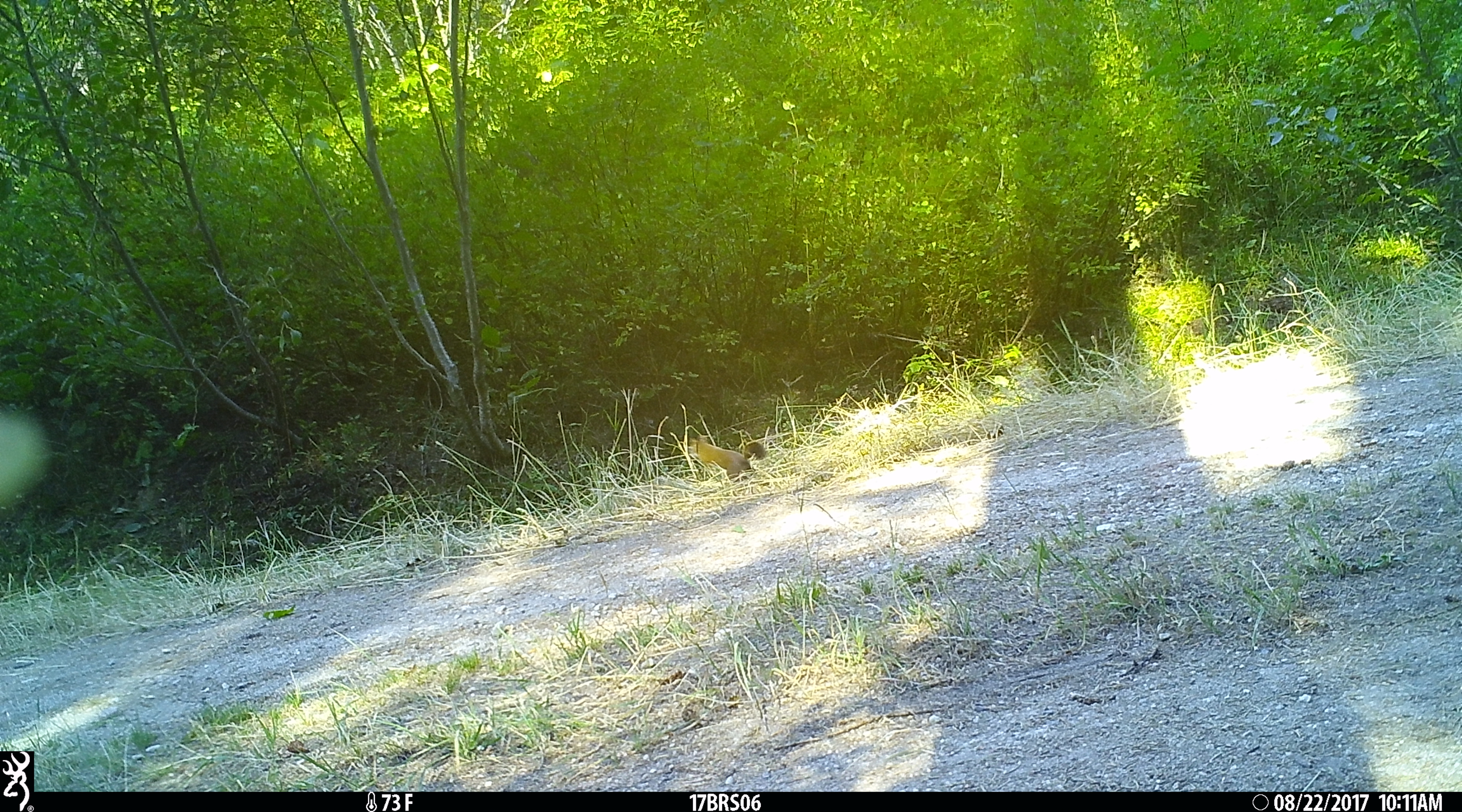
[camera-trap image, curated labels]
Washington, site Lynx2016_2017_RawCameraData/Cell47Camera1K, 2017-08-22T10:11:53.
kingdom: Animalia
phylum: Chordata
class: Mammalia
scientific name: Mammalia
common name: small mammal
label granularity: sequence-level